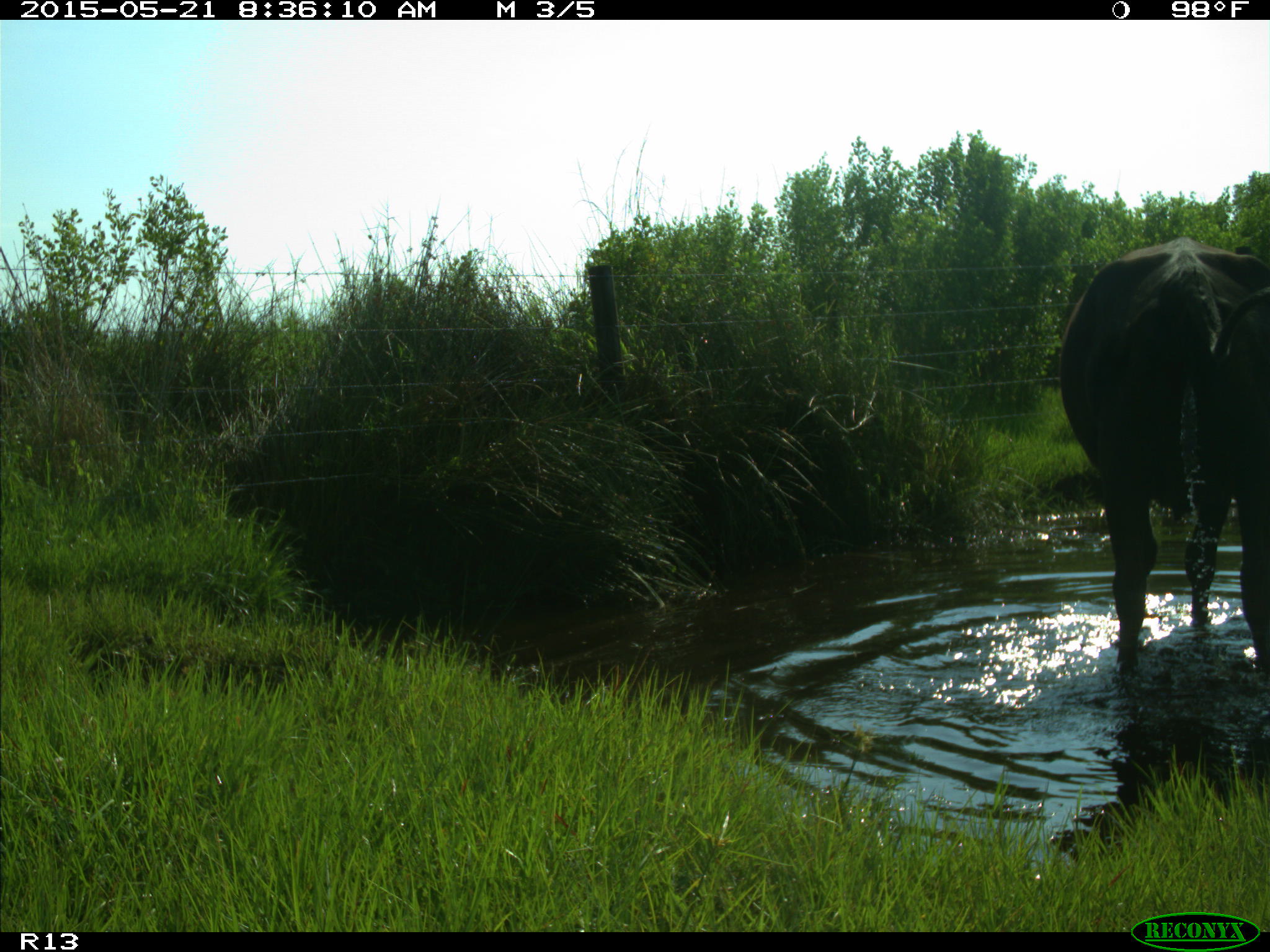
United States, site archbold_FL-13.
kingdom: Animalia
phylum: Chordata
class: Mammalia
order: Artiodactyla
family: Bovidae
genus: Bos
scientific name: Bos taurus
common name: domestic cow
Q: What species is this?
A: Bos taurus (domestic cow).